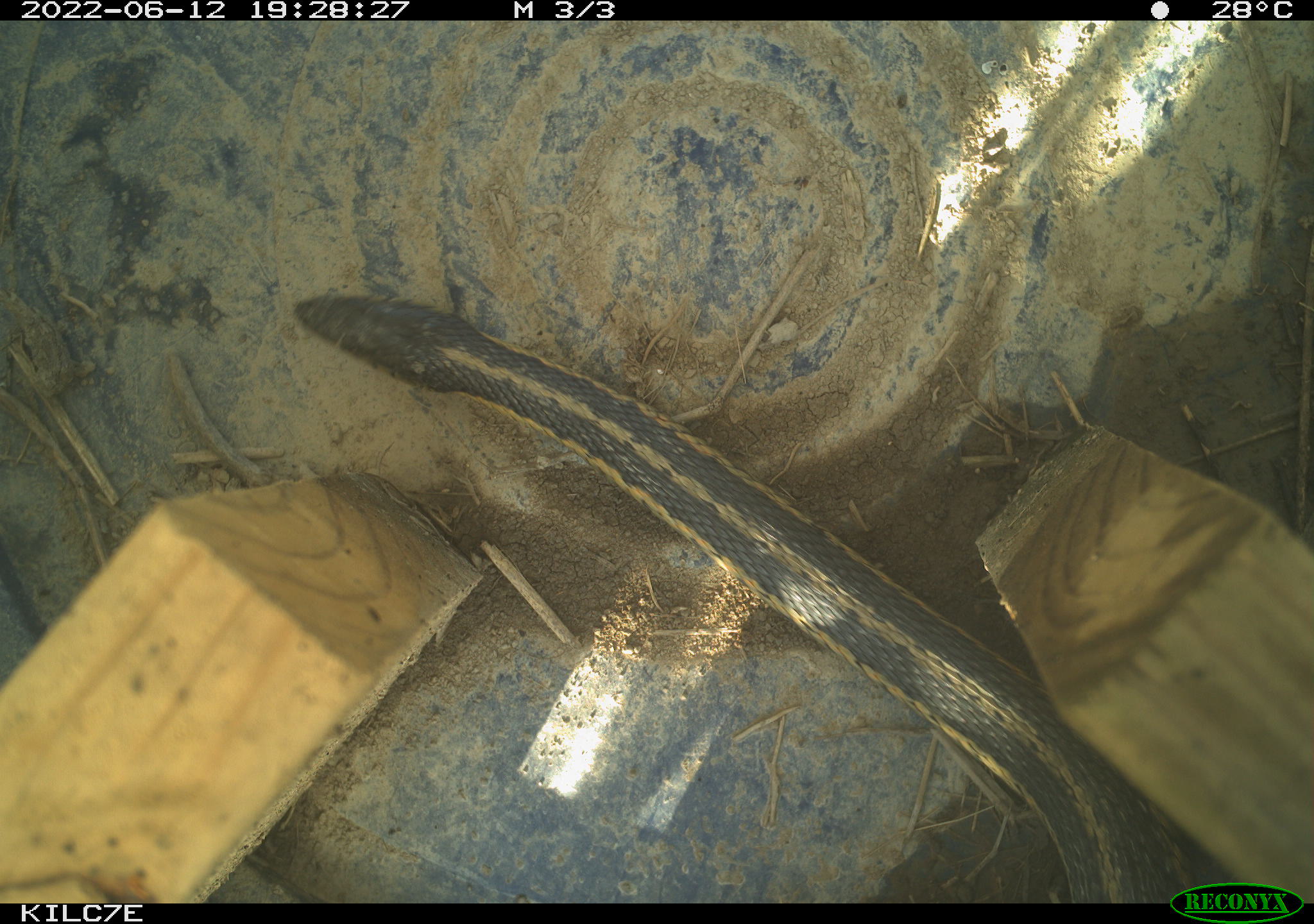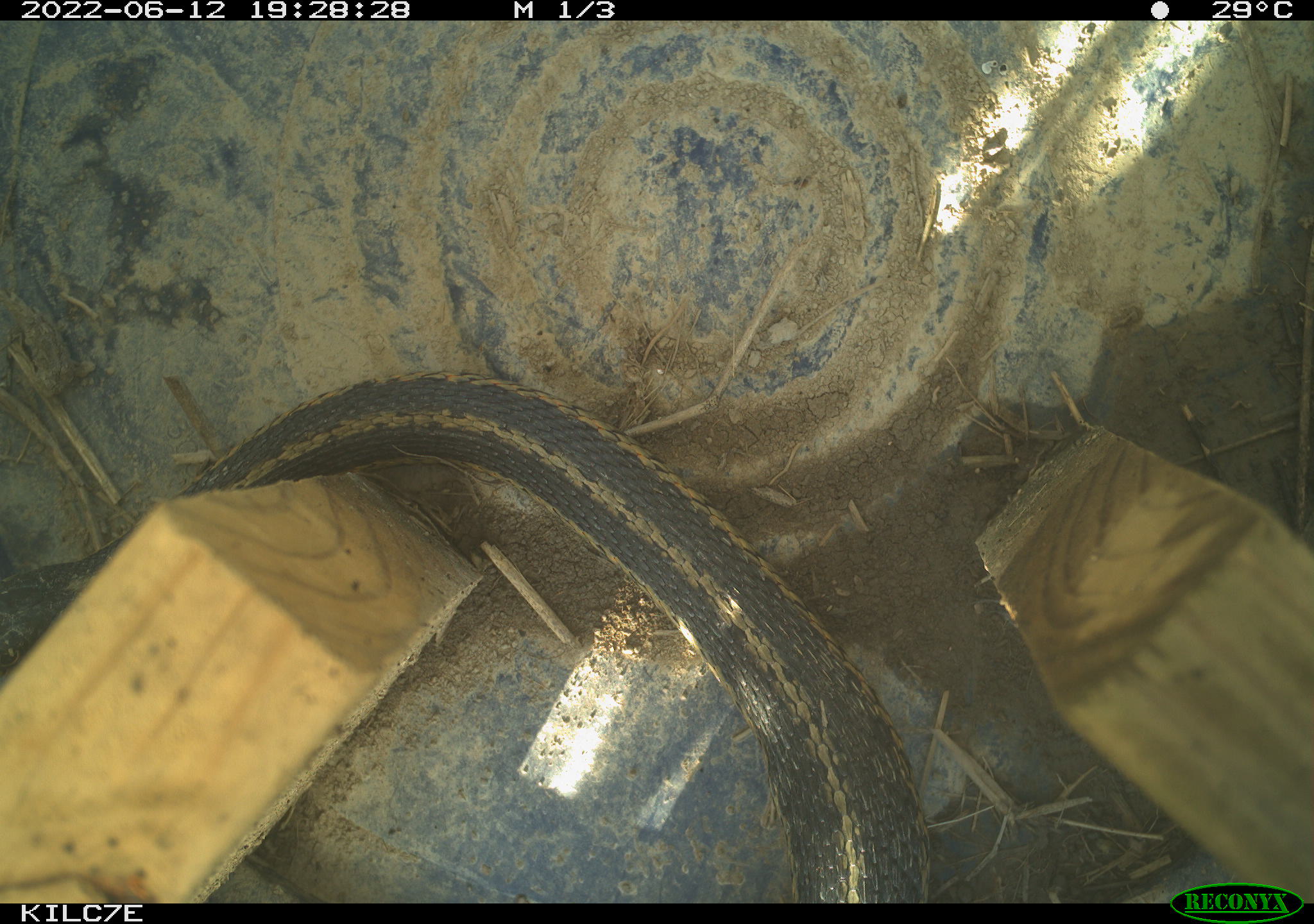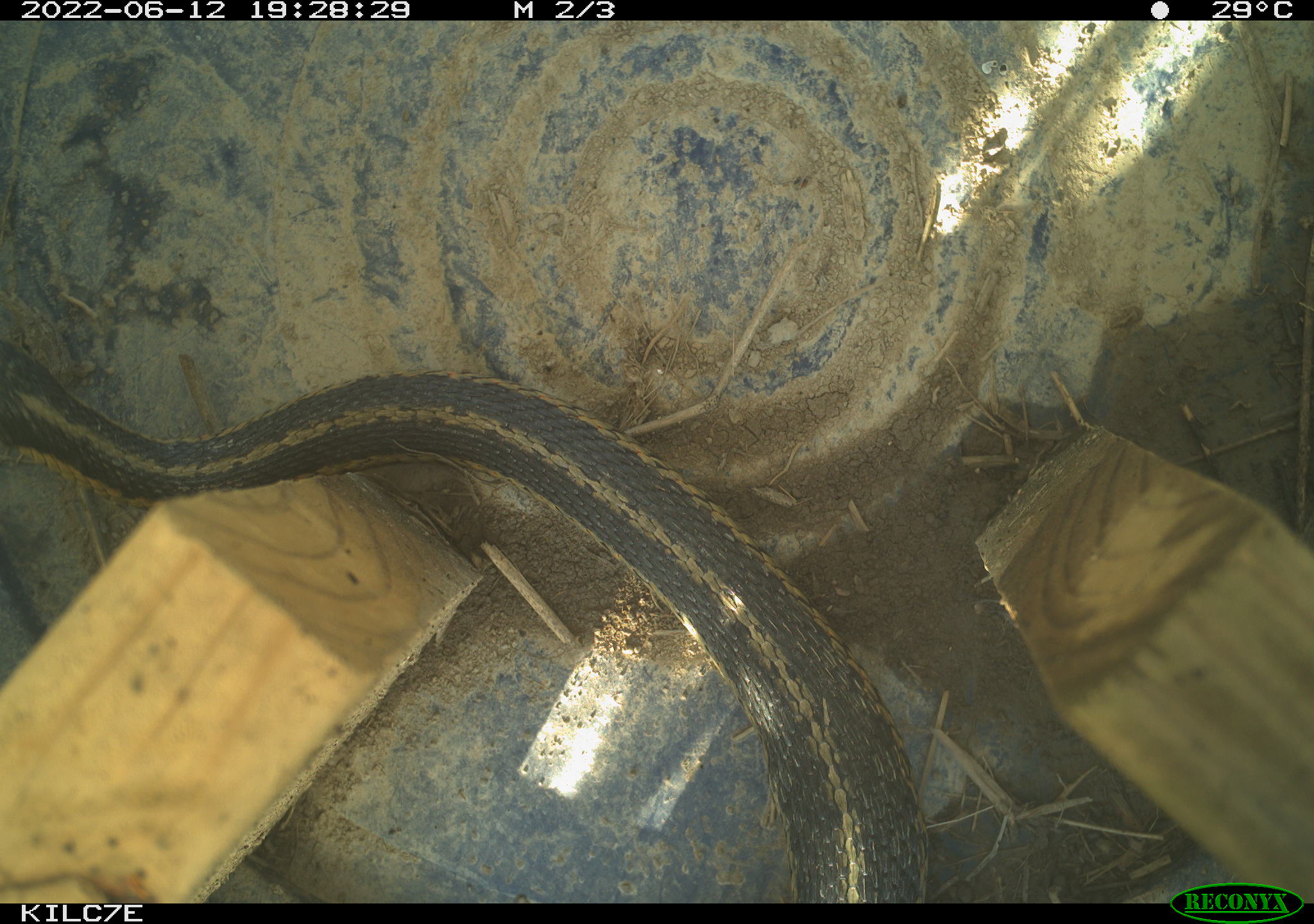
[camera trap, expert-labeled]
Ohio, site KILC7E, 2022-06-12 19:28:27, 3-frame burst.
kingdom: Animalia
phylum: Chordata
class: Reptilia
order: Squamata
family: Colubridae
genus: Thamnophis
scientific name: Thamnophis sirtalis sirtalis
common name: eastern gartersnake